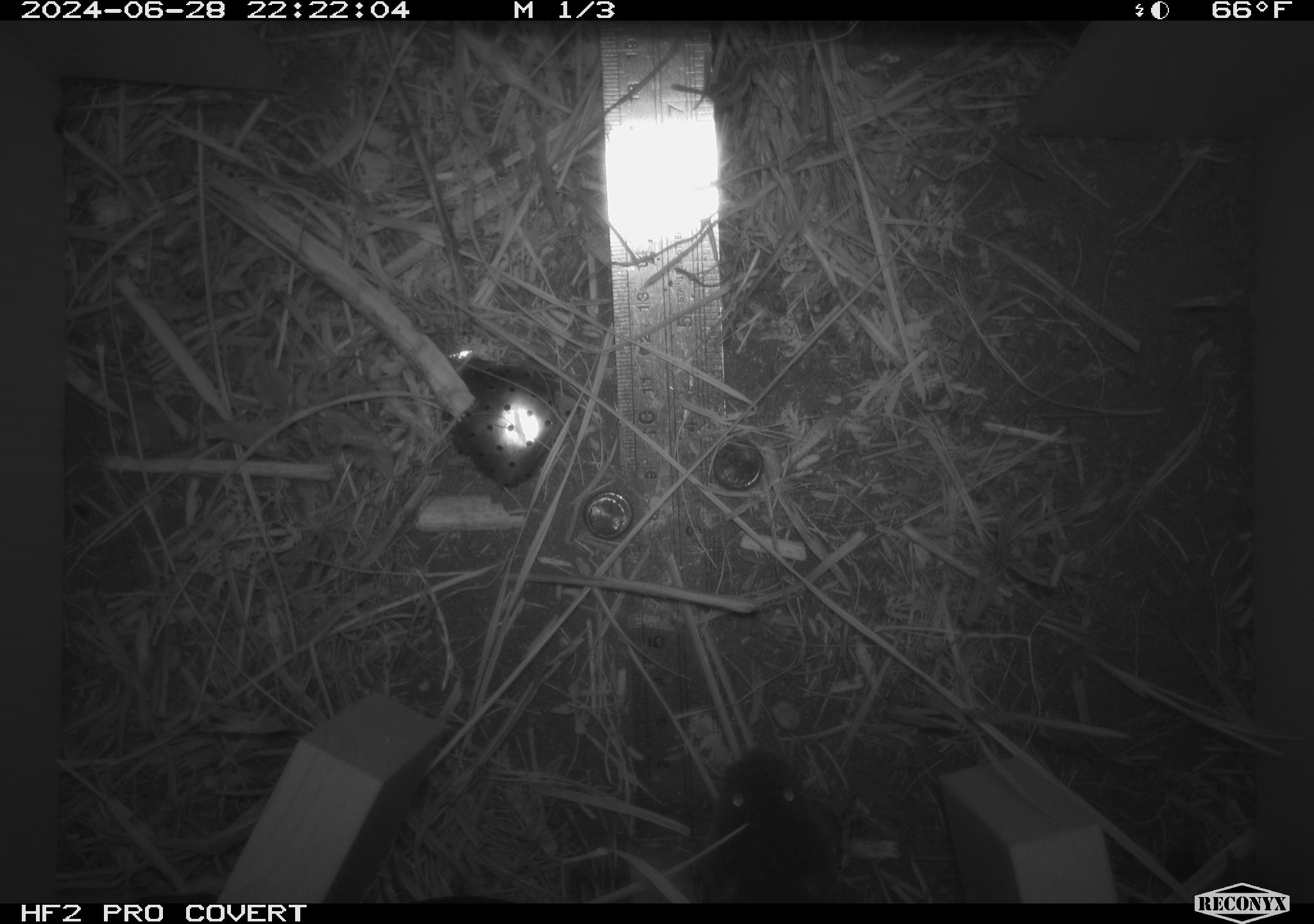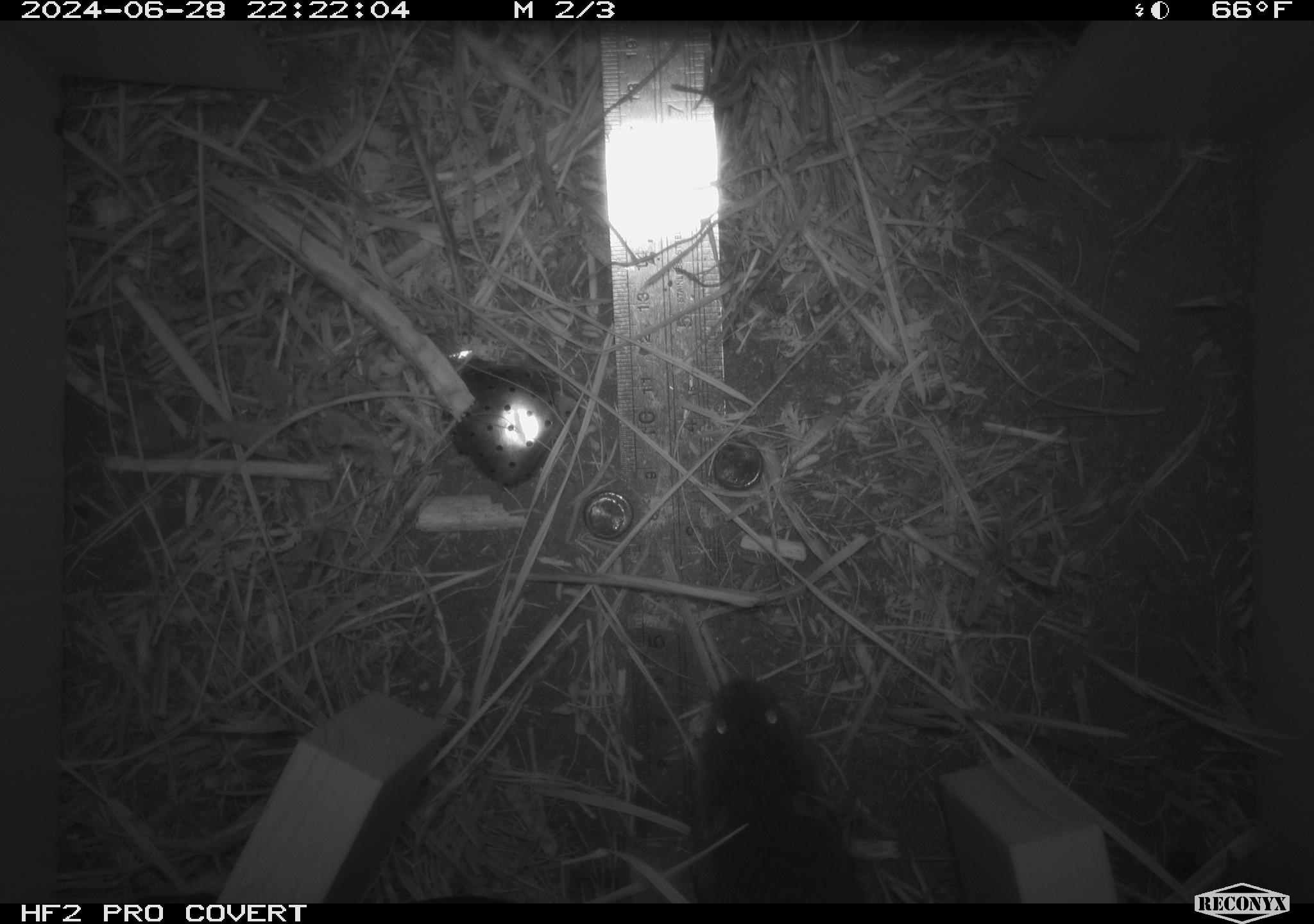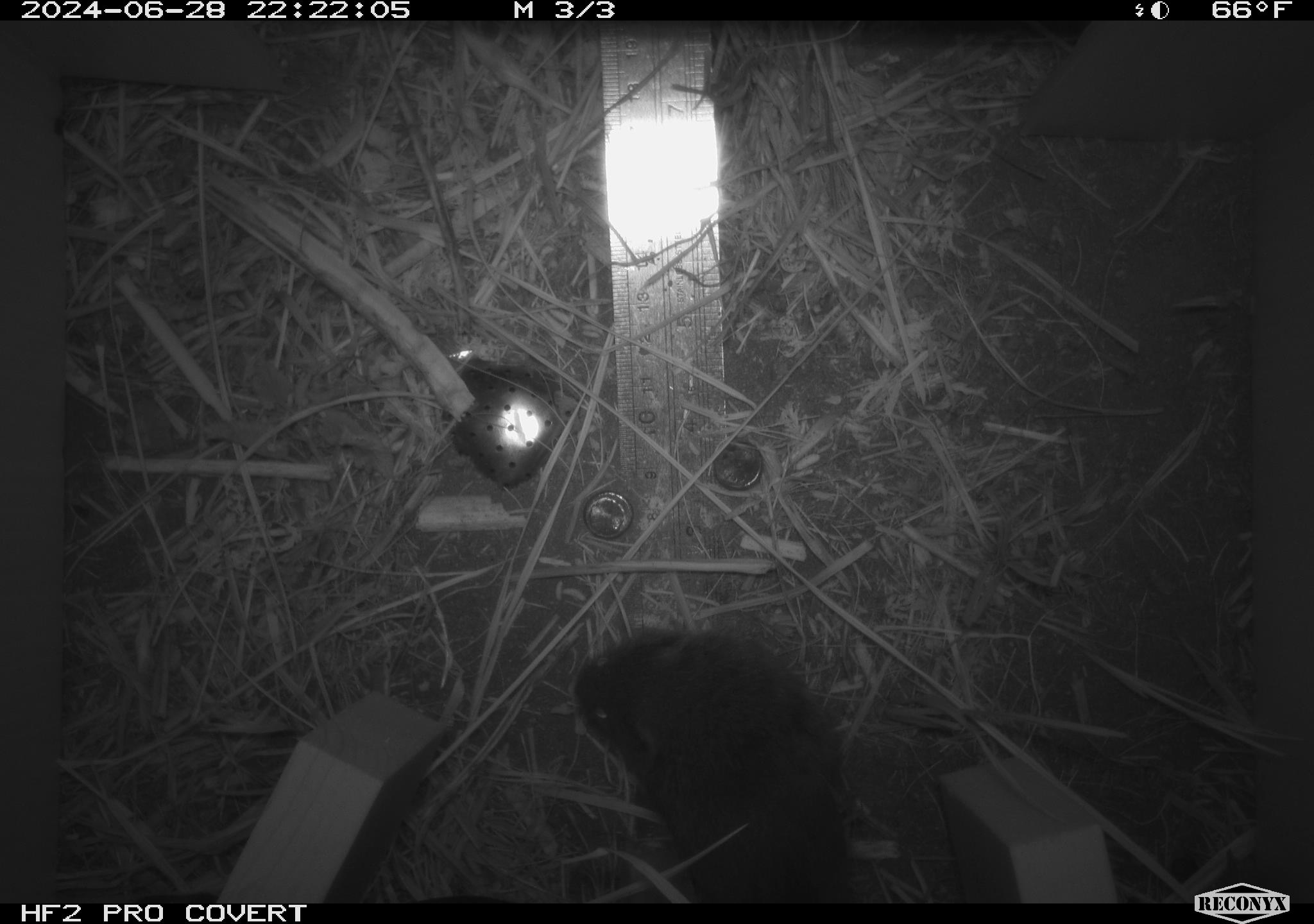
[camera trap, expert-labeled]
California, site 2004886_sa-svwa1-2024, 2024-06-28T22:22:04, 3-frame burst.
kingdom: Animalia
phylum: Chordata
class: Mammalia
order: Rodentia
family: Cricetidae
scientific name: Arvicolinae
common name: voles, lemmings, and muskrats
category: arvicolinae subfamily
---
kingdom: Animalia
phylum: Arthropoda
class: Insecta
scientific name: Insecta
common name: insect